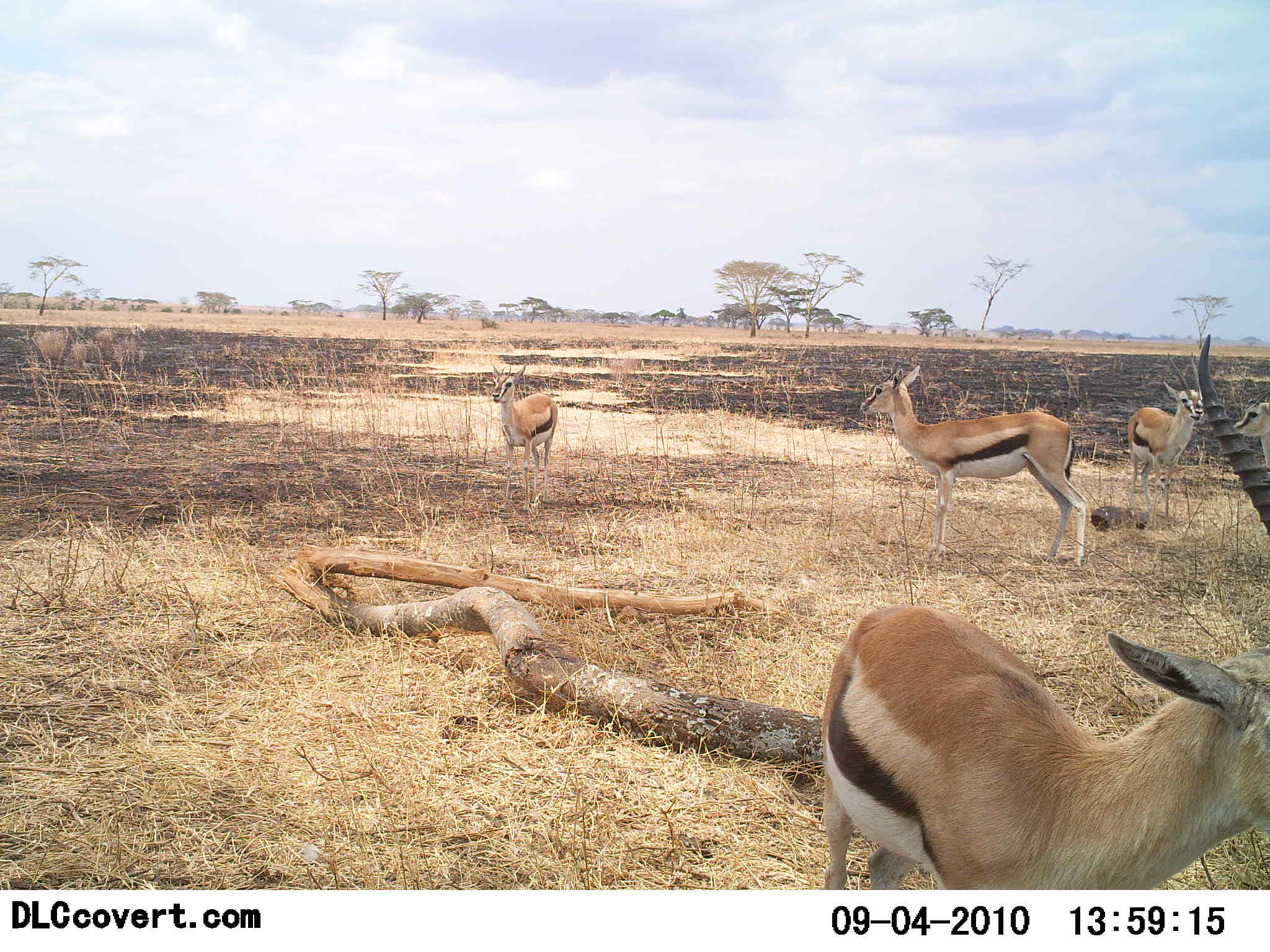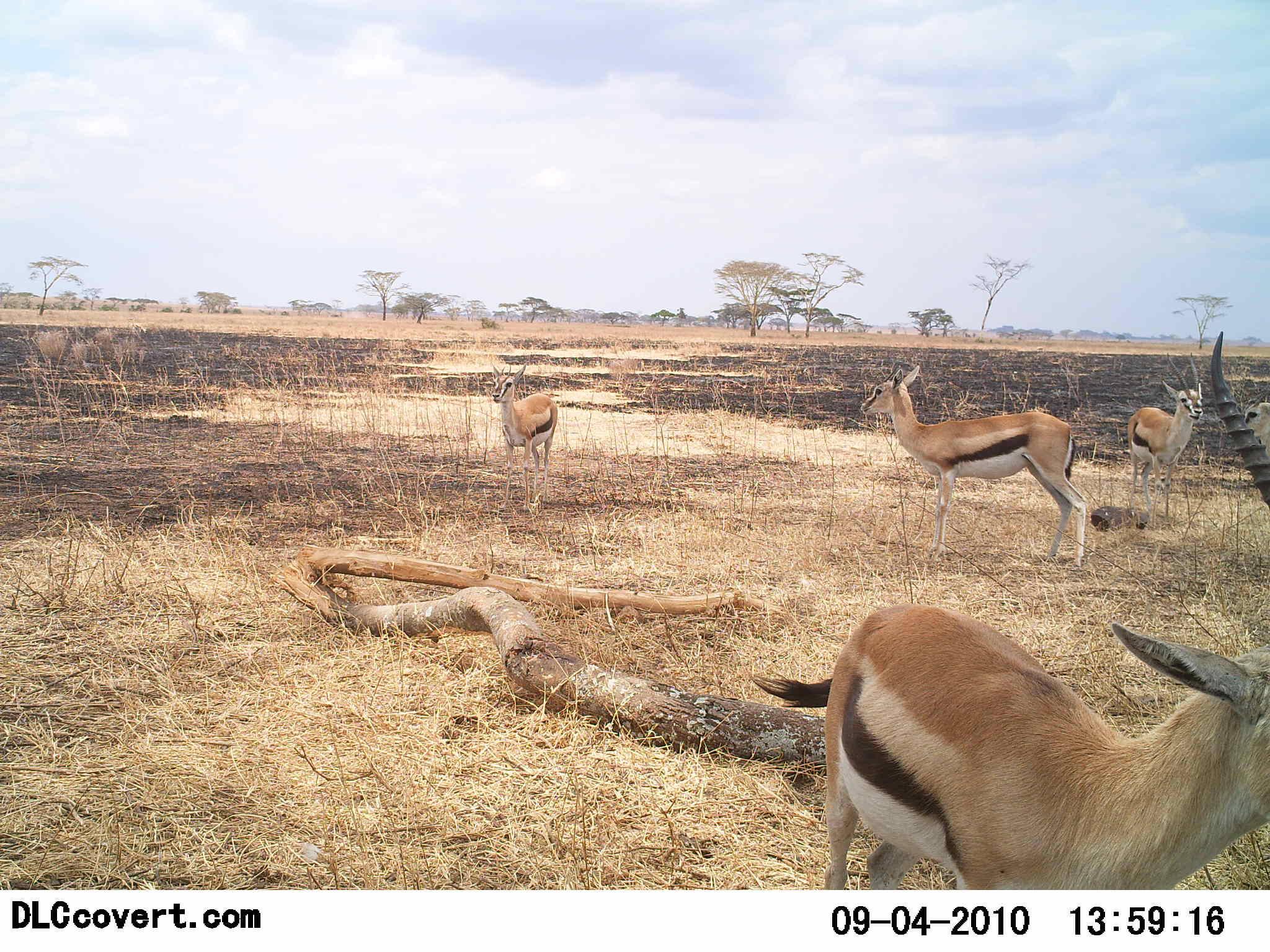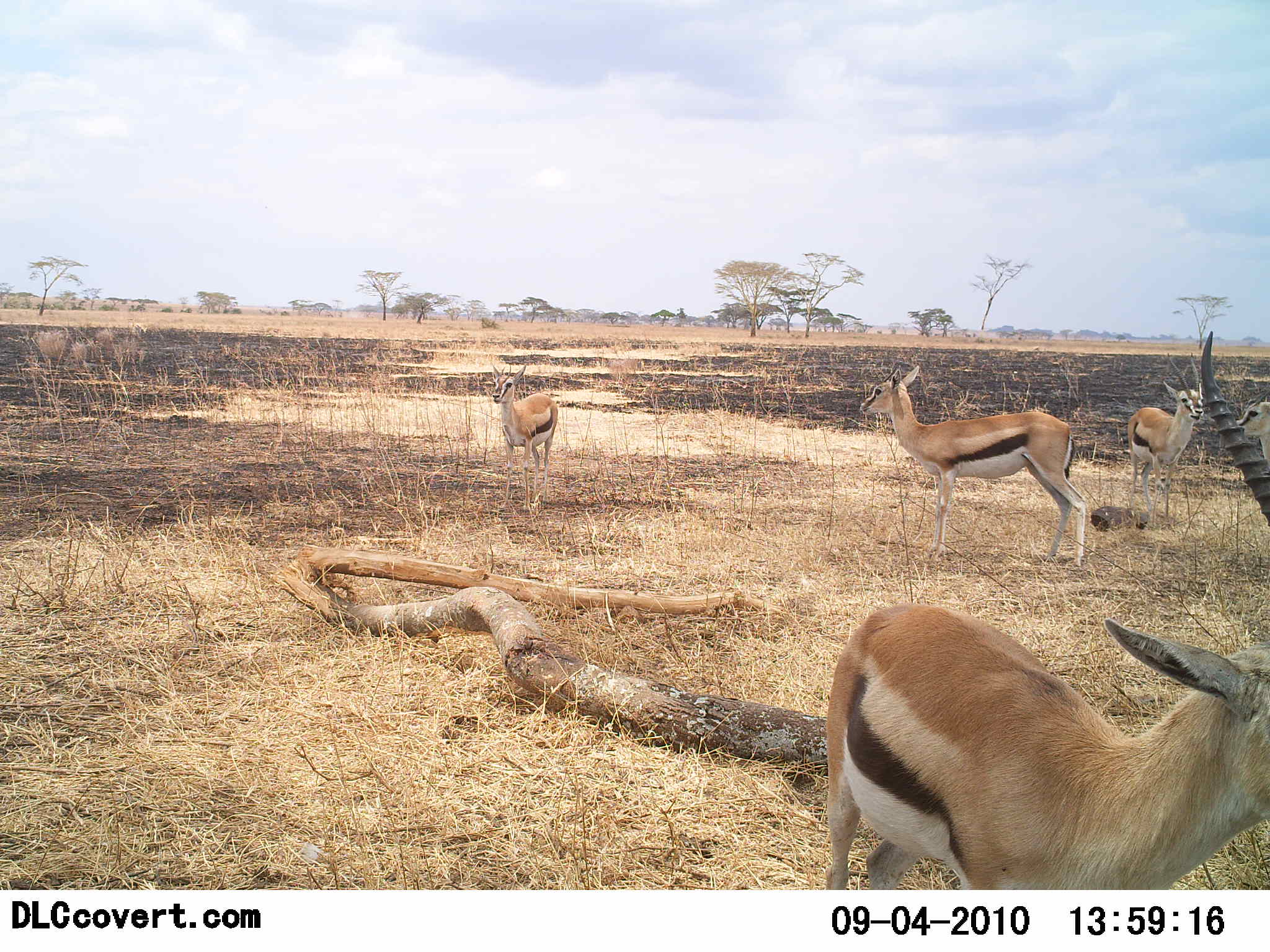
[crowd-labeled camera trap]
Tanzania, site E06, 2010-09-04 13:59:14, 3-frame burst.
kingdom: Animalia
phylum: Chordata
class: Mammalia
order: Artiodactyla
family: Bovidae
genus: Eudorcas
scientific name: Eudorcas thomsonii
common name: thomson's gazelle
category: gazellethomsons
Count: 4.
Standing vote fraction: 100%.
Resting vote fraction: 7%.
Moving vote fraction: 0%.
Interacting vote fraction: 7%.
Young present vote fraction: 7%.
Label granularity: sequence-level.